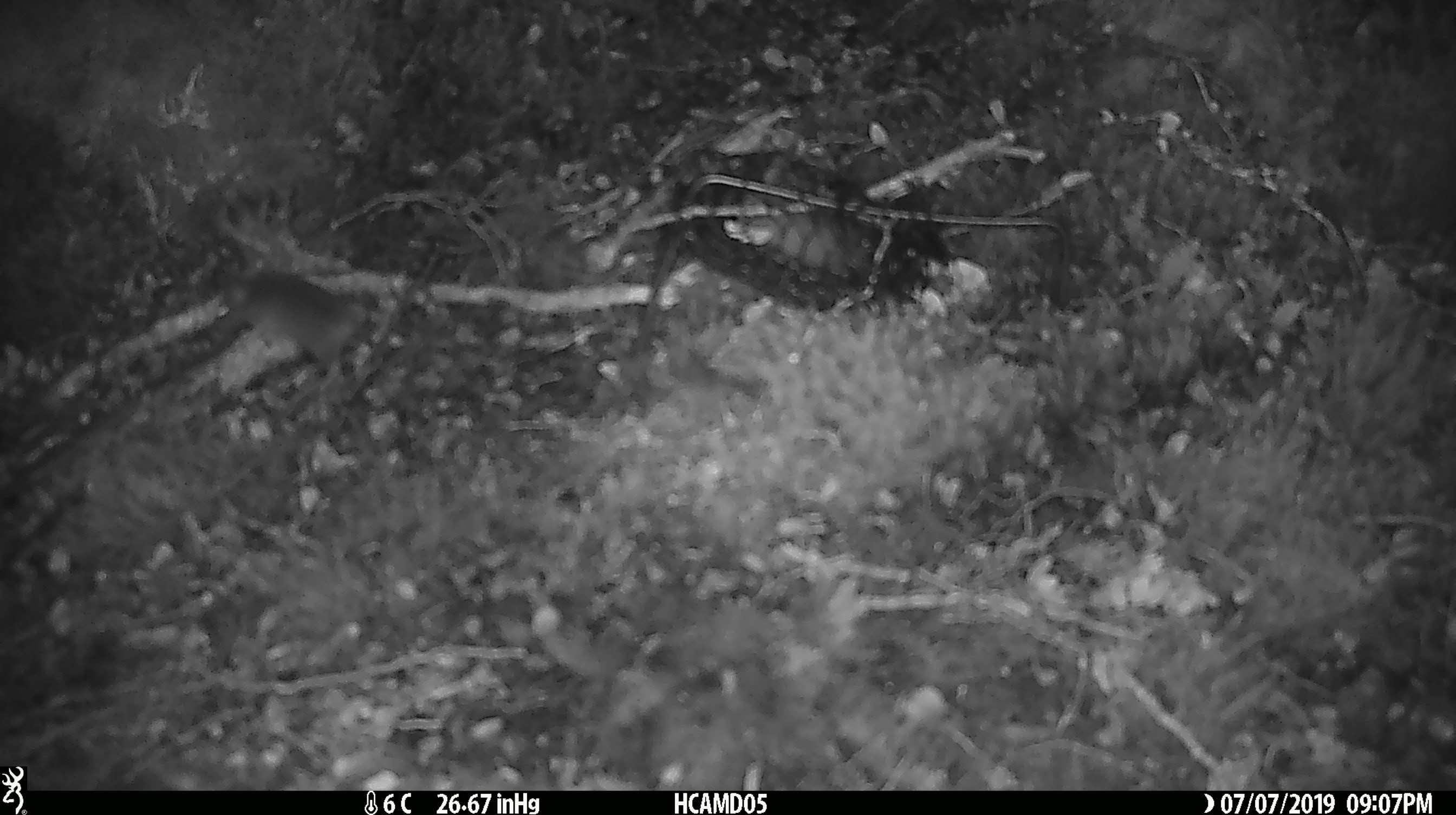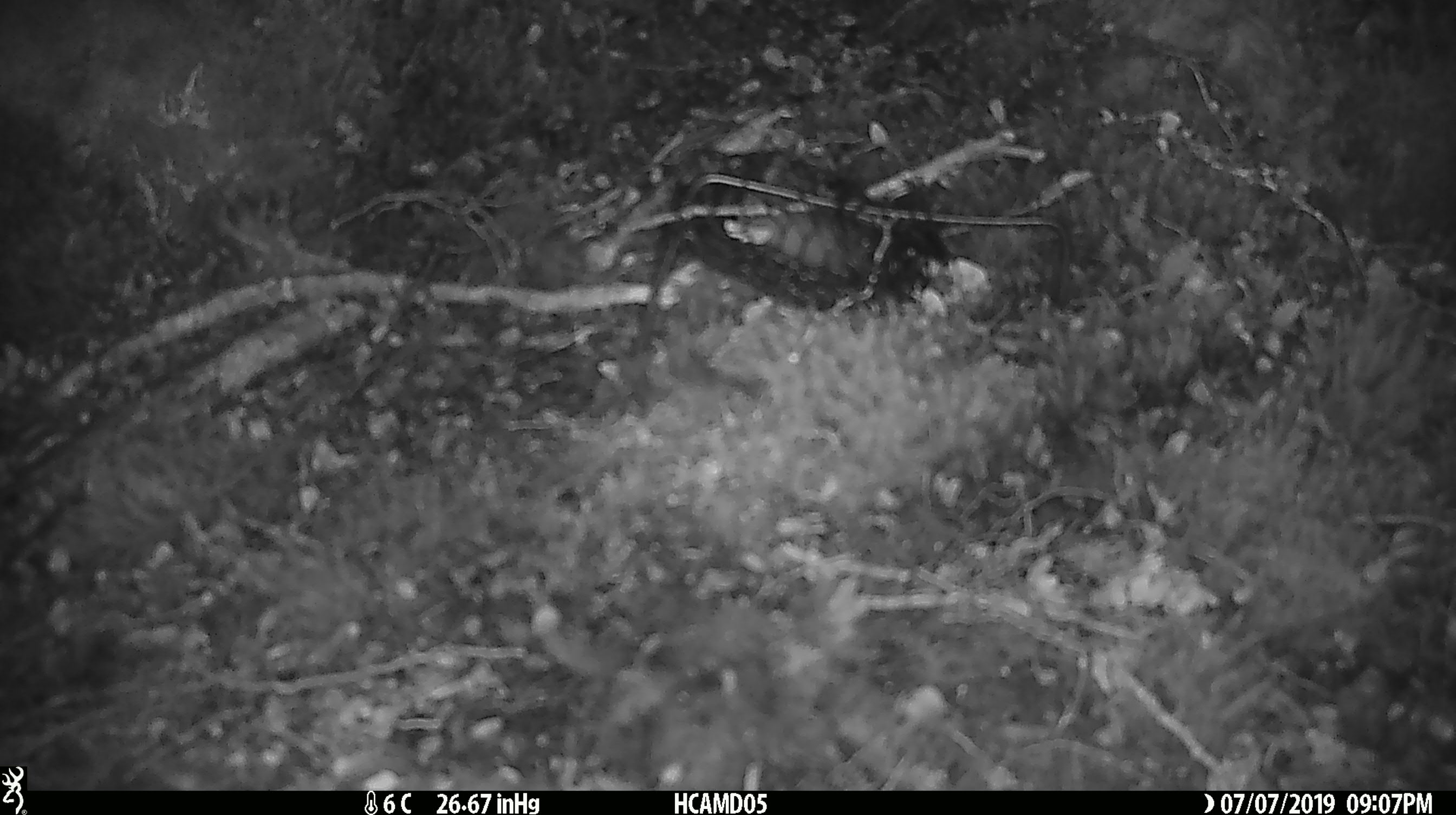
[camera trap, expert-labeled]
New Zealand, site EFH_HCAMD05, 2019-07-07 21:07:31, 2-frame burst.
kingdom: Animalia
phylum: Chordata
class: Mammalia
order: Rodentia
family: Muridae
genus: Mus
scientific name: Mus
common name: mouse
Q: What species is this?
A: Mouse (Mus).